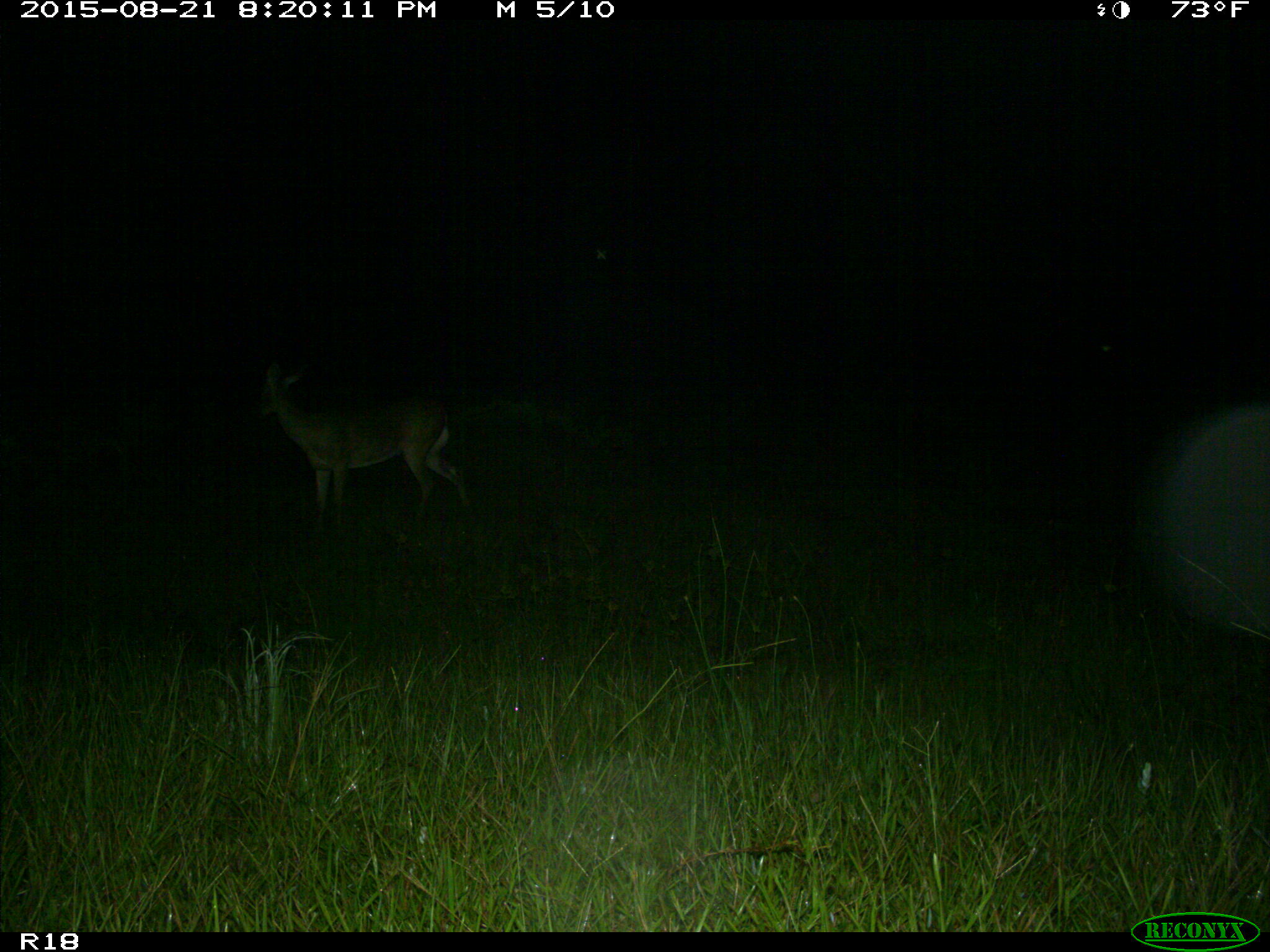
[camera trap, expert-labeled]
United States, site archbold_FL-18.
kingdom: Animalia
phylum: Chordata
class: Mammalia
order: Artiodactyla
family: Cervidae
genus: Odocoileus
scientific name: Odocoileus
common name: deer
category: unidentified deer